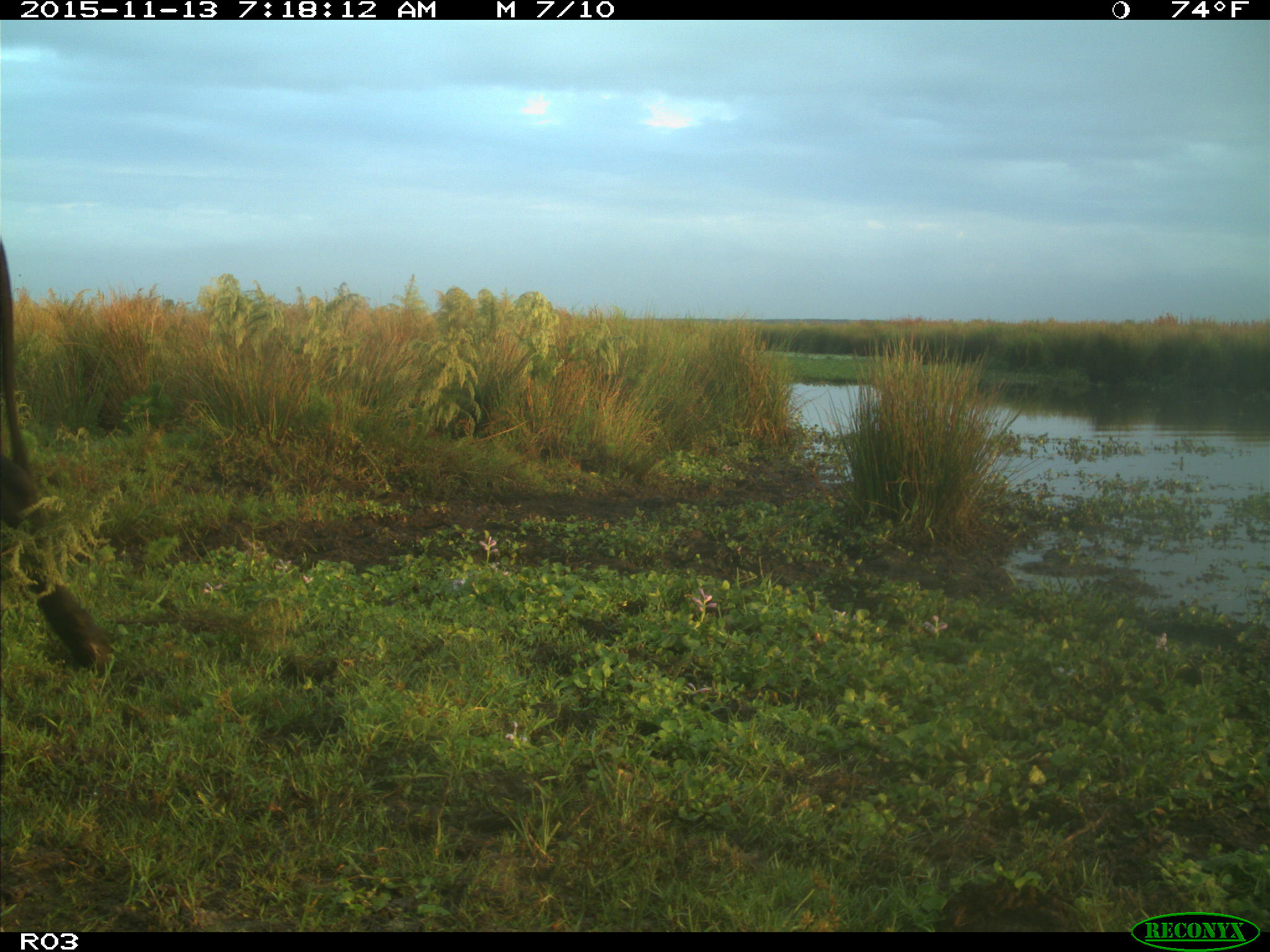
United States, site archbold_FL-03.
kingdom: Animalia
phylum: Chordata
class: Mammalia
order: Artiodactyla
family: Bovidae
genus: Bos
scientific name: Bos taurus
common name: domestic cow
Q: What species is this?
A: Bos taurus (domestic cow).